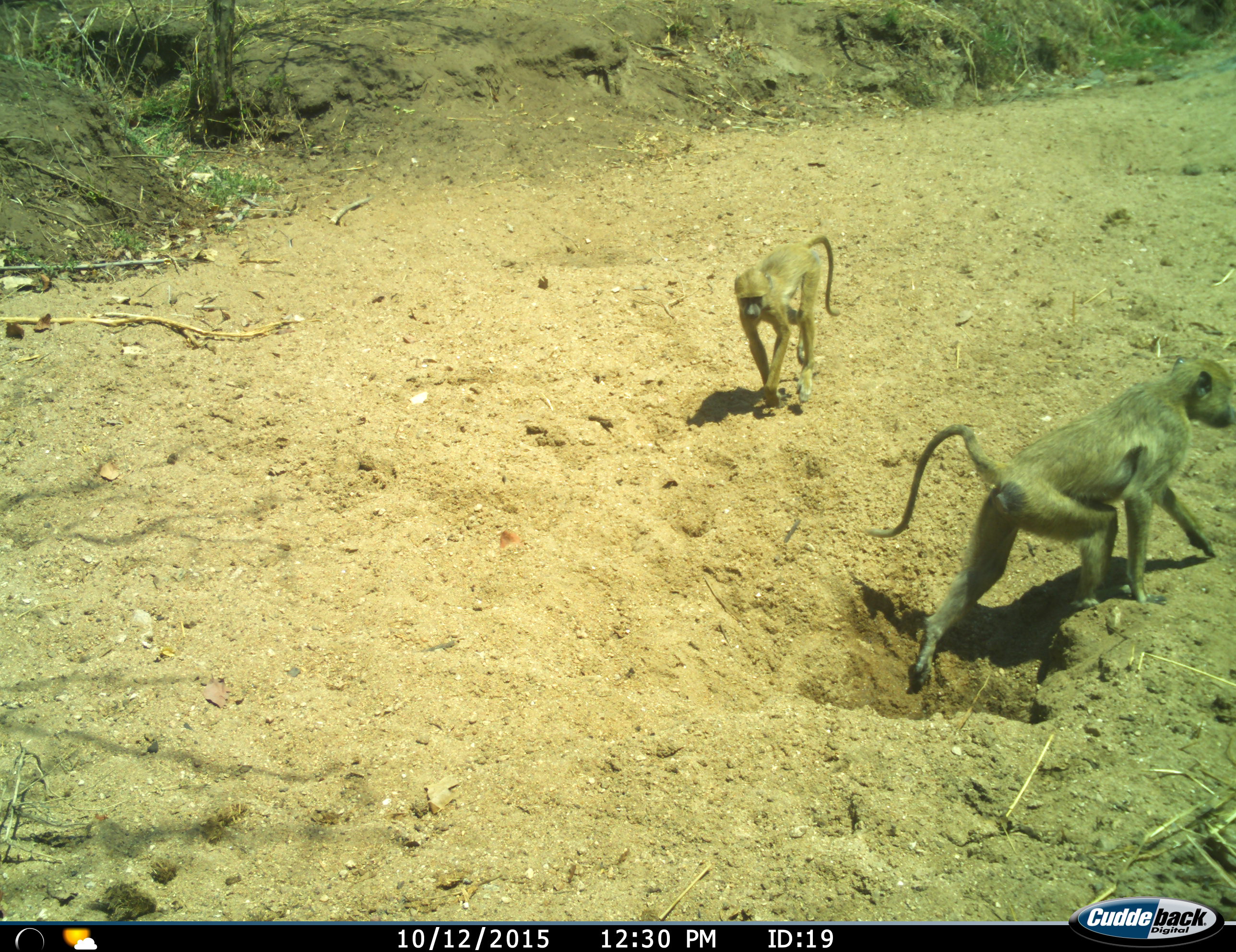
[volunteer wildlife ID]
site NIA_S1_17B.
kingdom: Animalia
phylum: Chordata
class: Mammalia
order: Primates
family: Cercopithecidae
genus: Papio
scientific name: Papio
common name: baboon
Baboon (Papio), count 2. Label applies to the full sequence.